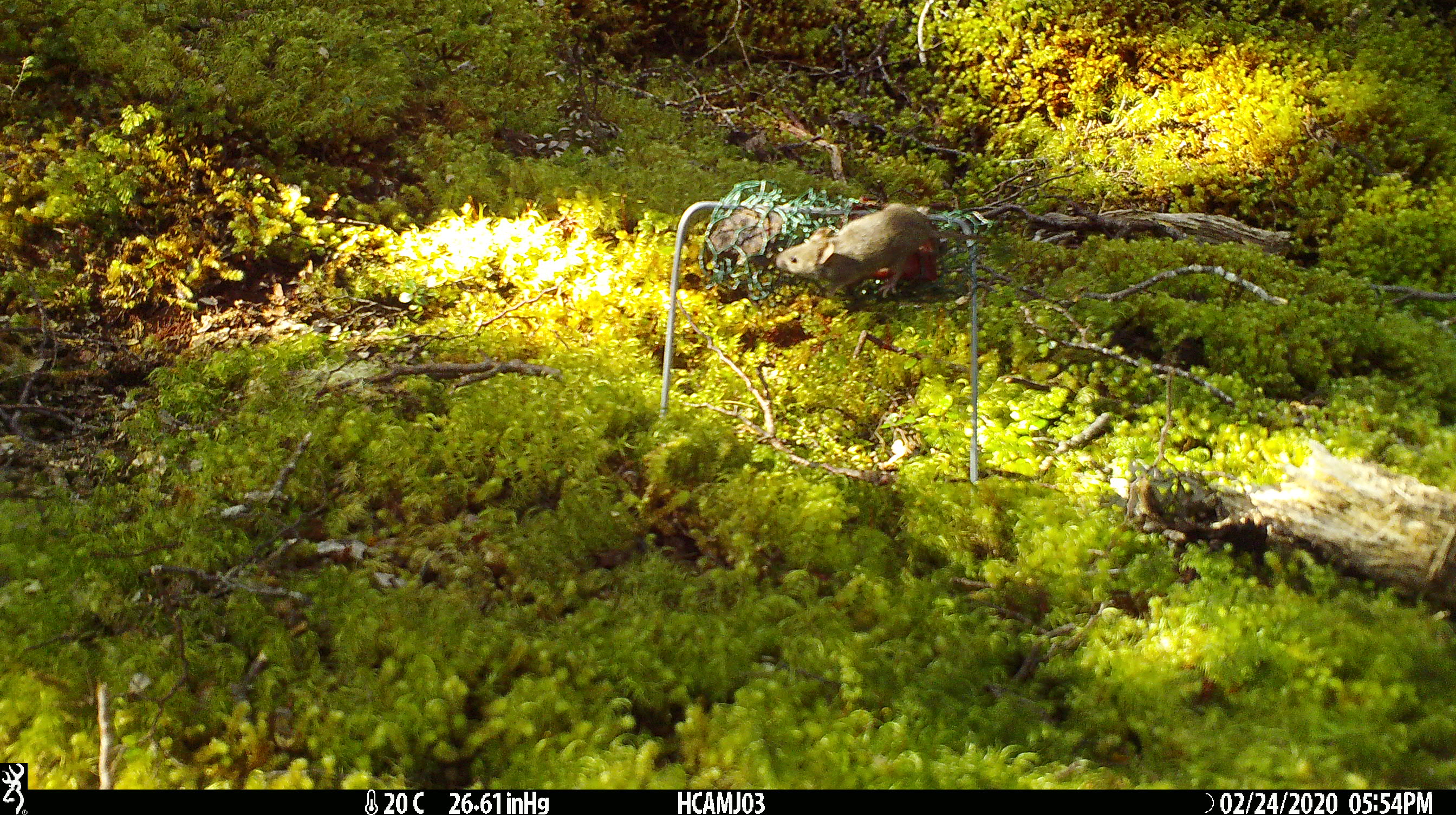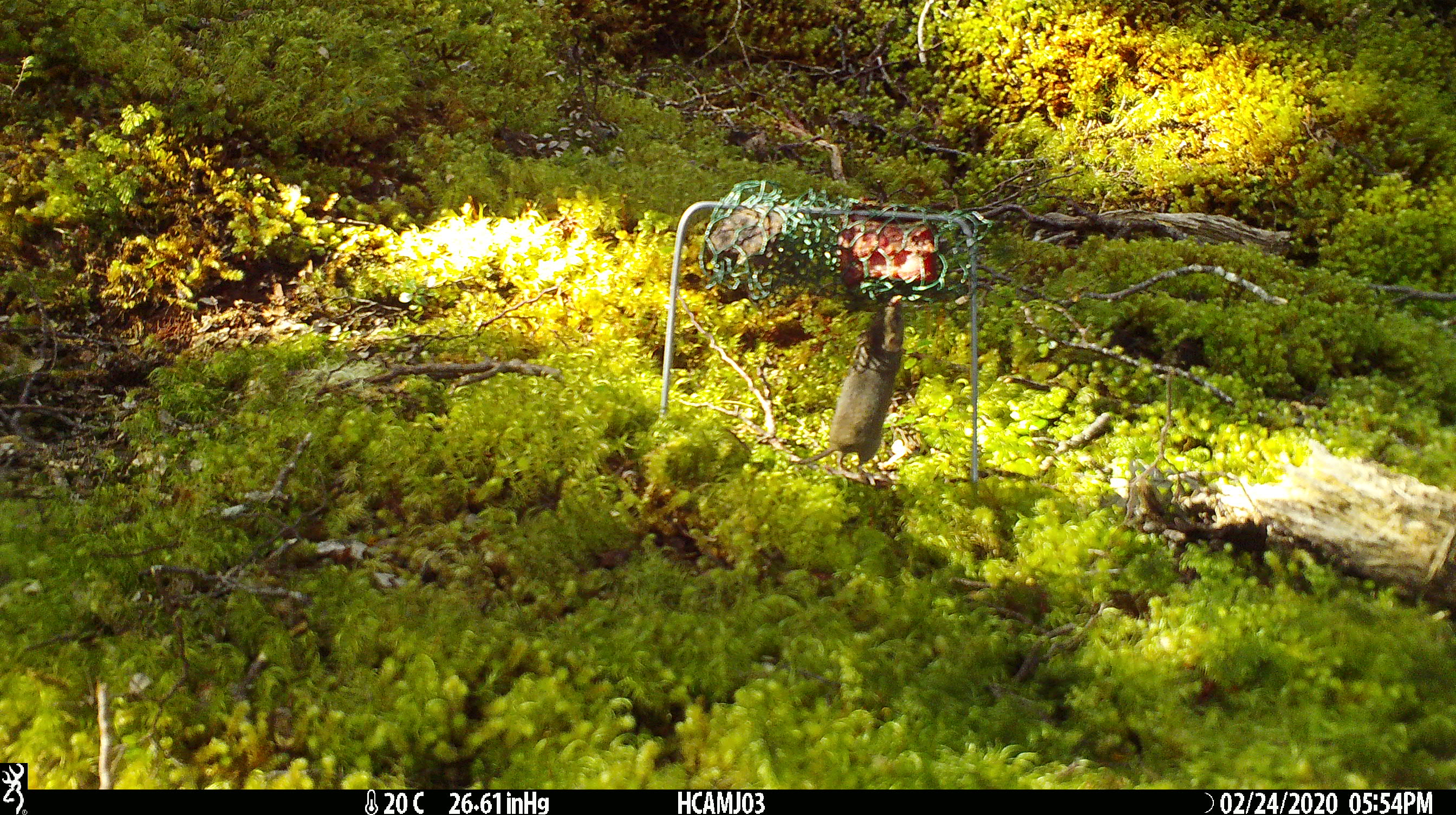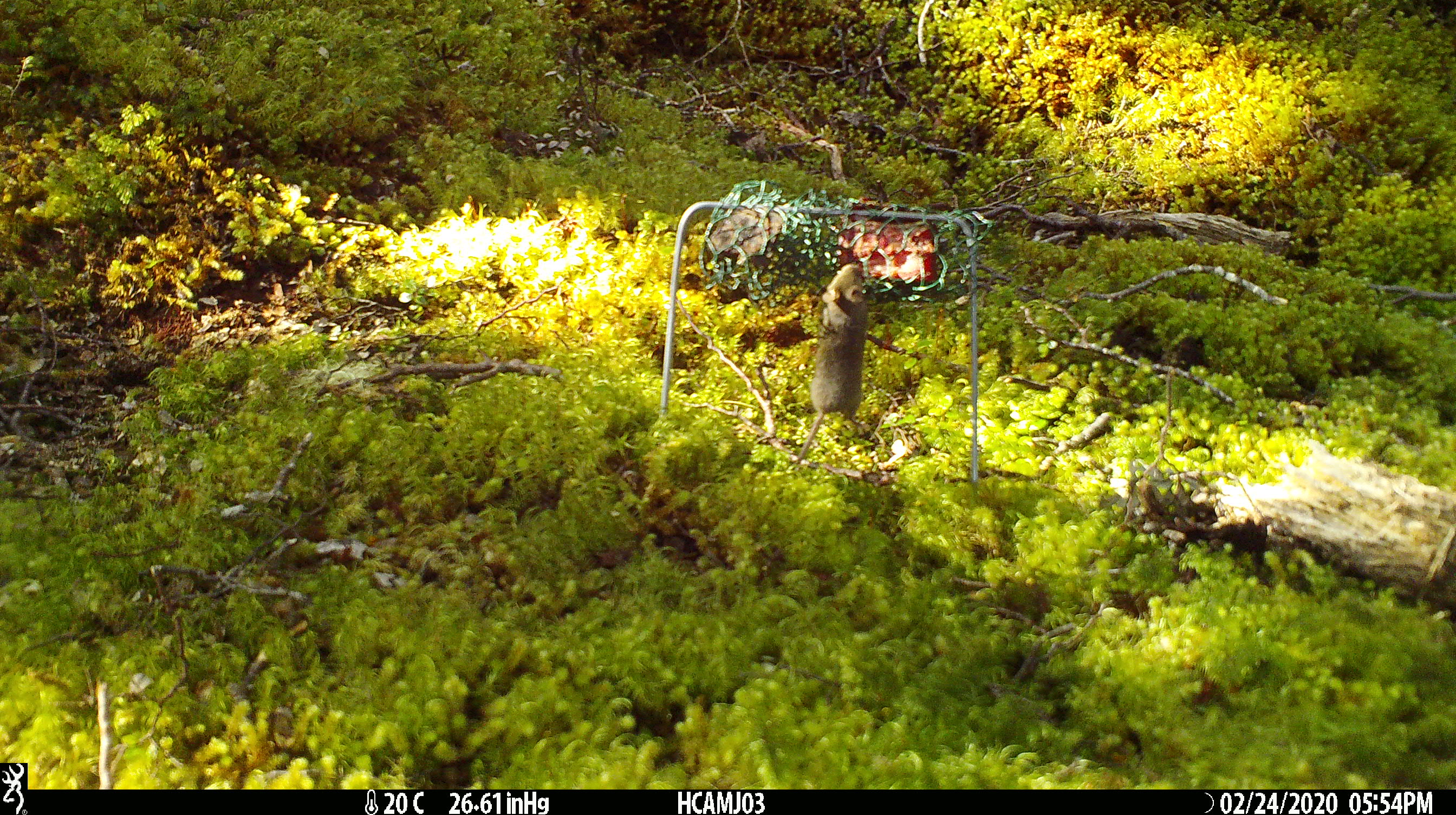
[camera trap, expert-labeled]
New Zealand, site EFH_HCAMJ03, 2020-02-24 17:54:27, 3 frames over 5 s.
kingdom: Animalia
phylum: Chordata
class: Mammalia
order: Rodentia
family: Muridae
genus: Mus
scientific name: Mus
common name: mouse